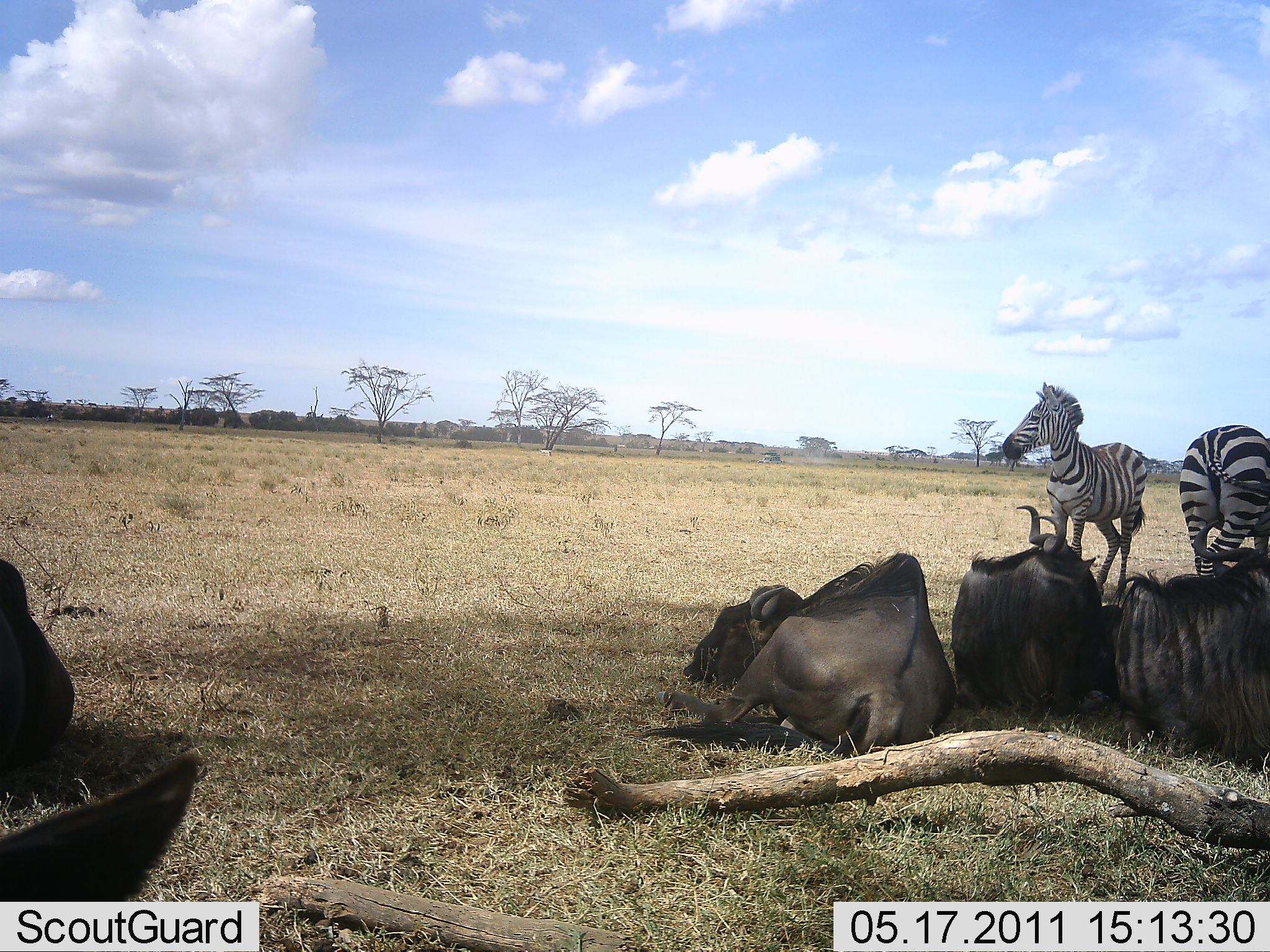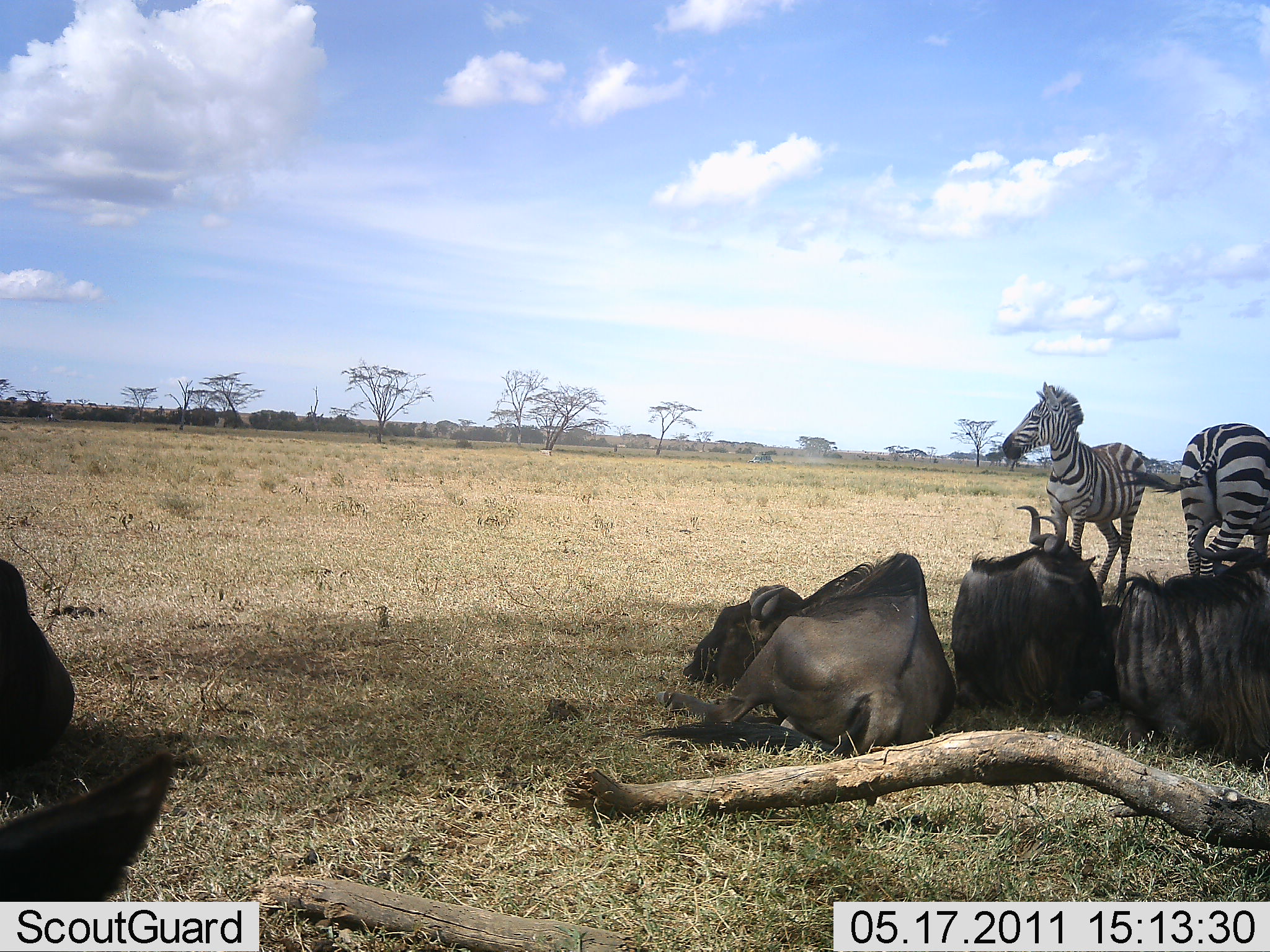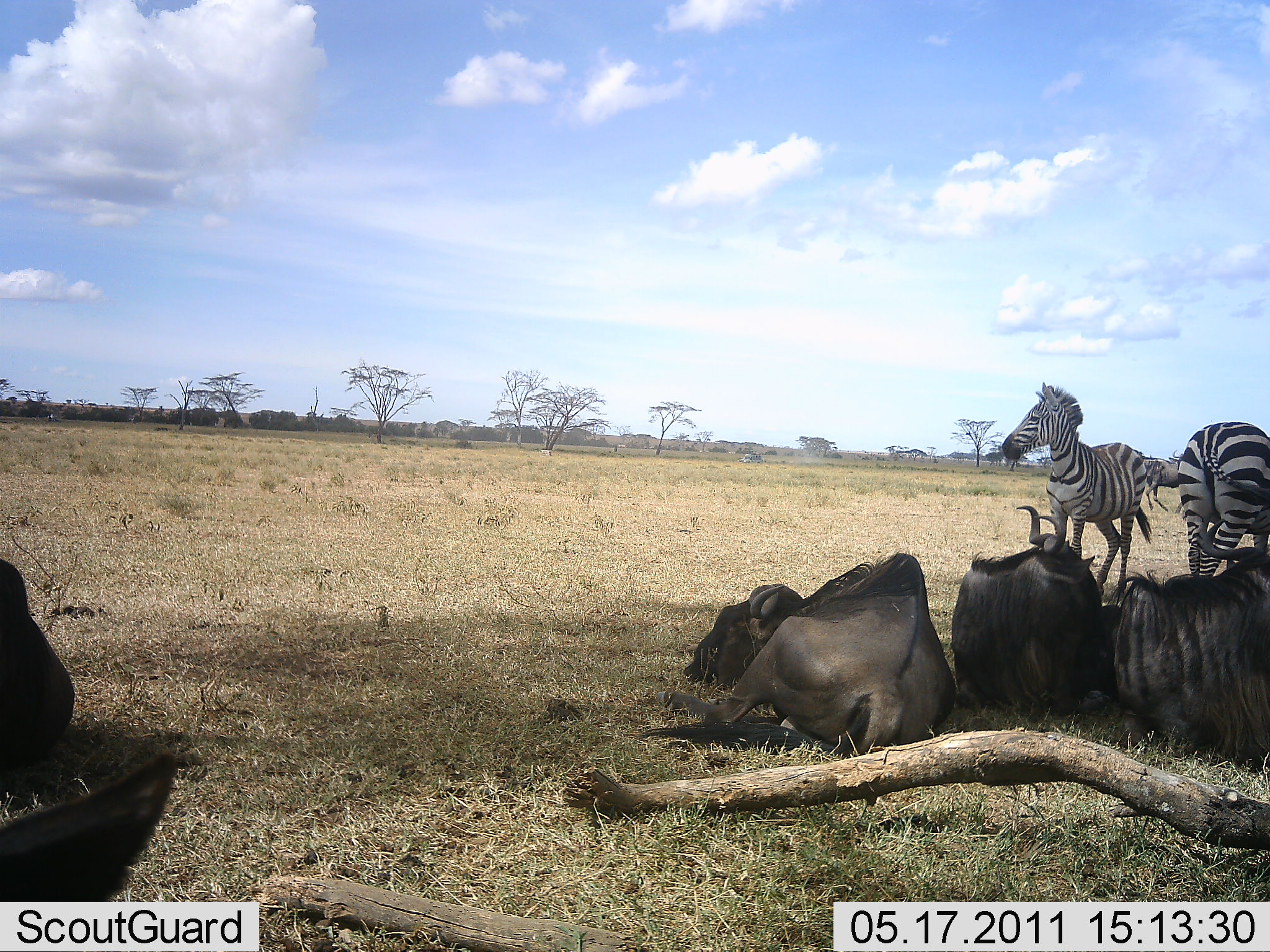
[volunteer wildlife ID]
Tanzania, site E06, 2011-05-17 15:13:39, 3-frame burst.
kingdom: Animalia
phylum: Chordata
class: Mammalia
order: Artiodactyla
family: Bovidae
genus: Connochaetes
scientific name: Connochaetes taurinus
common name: blue wildebeest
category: wildebeest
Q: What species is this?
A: Wildebeest (blue wildebeest) (Connochaetes taurinus).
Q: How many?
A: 5.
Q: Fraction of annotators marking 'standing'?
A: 0%.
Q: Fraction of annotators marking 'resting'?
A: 100%.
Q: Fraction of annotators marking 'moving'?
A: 9%.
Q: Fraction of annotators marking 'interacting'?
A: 0%.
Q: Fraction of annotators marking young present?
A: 0%.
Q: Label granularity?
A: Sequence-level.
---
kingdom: Animalia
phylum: Chordata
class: Mammalia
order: Perissodactyla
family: Equidae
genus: Equus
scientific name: Equus quagga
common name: plains zebra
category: zebra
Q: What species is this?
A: Zebra (plains zebra) (Equus quagga).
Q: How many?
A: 2.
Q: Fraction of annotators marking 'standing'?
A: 75%.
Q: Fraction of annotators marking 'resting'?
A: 25%.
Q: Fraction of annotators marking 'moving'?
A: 0%.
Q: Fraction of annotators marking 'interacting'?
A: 8%.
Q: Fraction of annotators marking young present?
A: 8%.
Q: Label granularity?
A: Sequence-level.